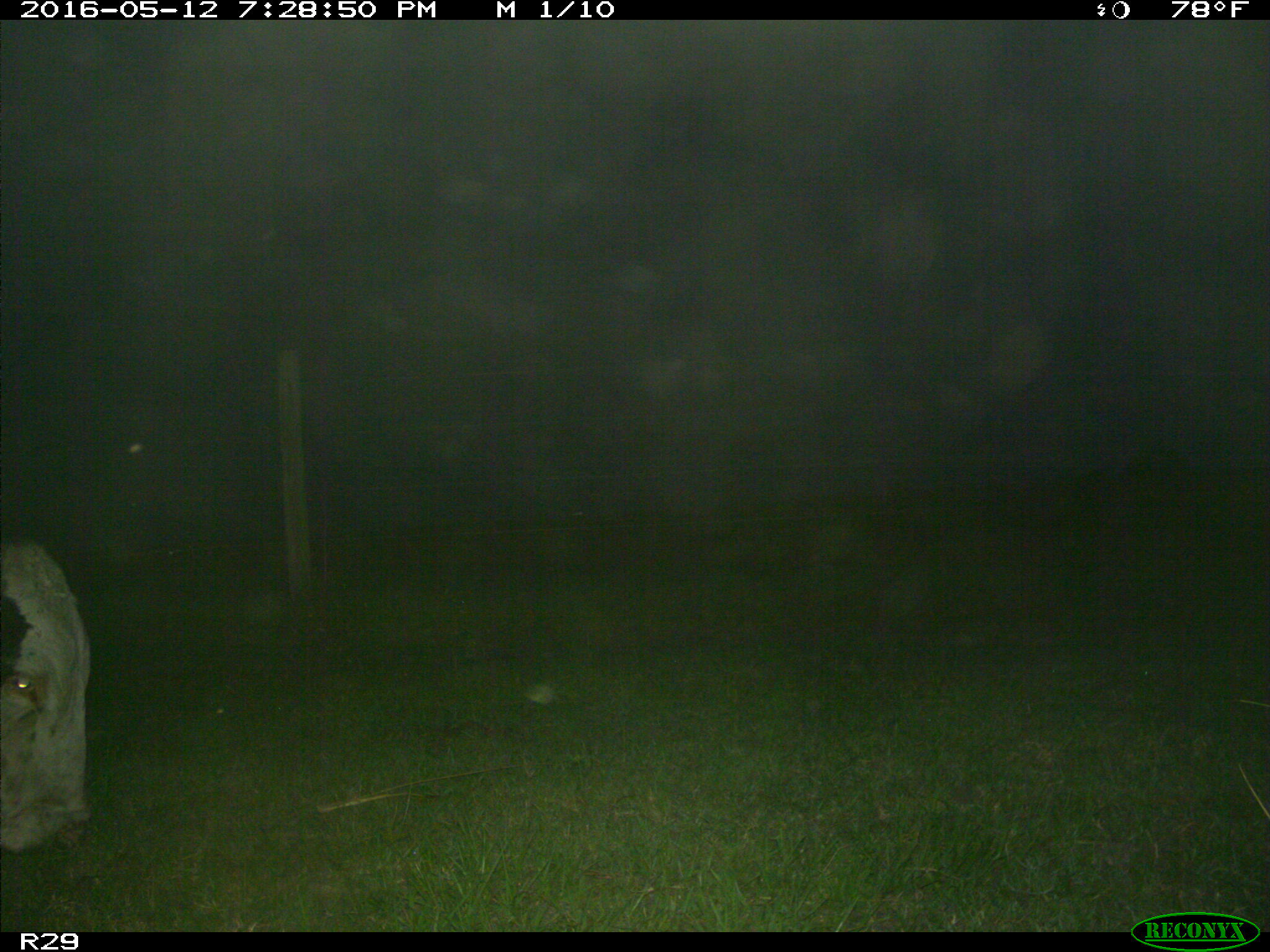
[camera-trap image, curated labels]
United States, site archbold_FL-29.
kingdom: Animalia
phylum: Chordata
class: Mammalia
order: Artiodactyla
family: Bovidae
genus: Bos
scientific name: Bos taurus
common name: domestic cow